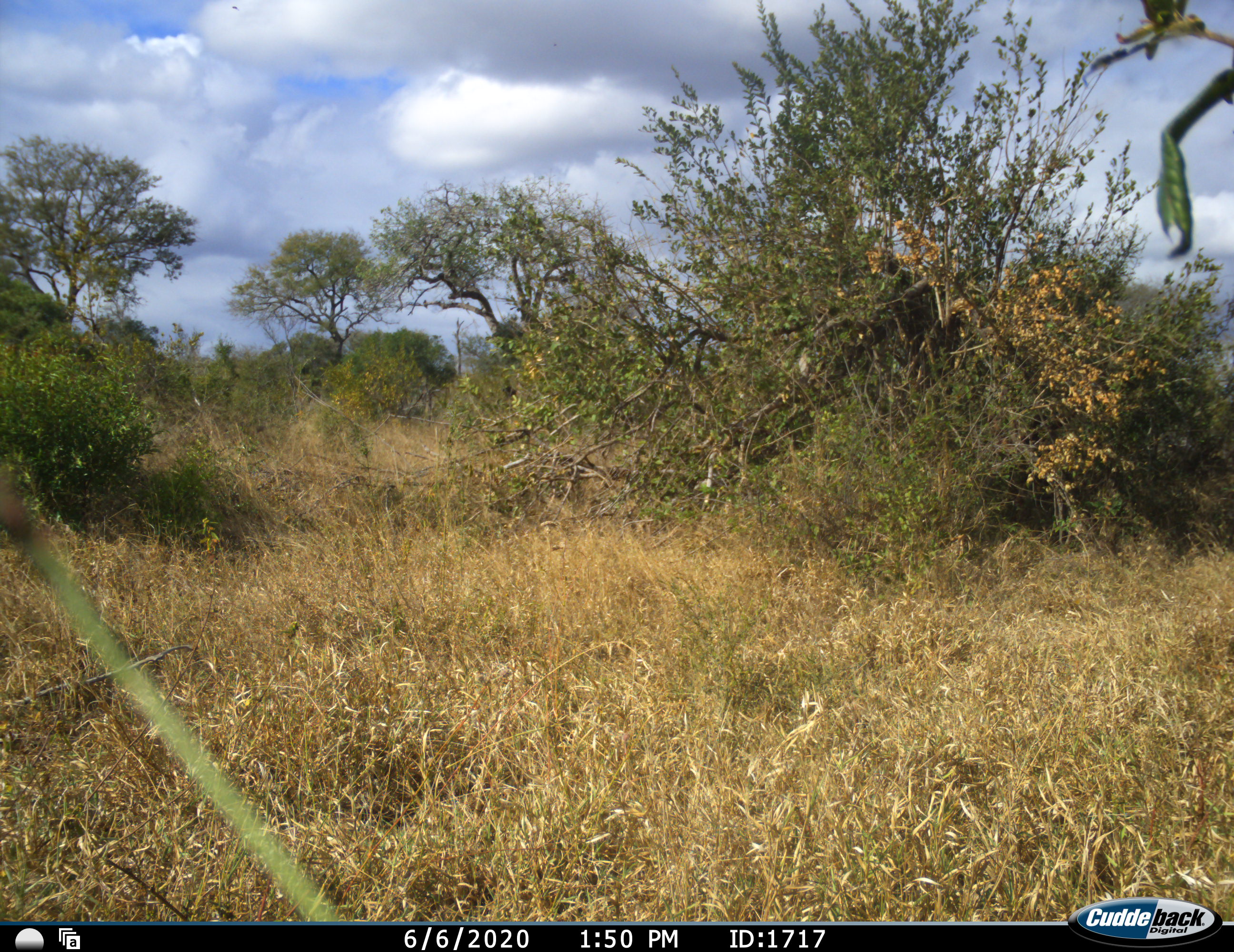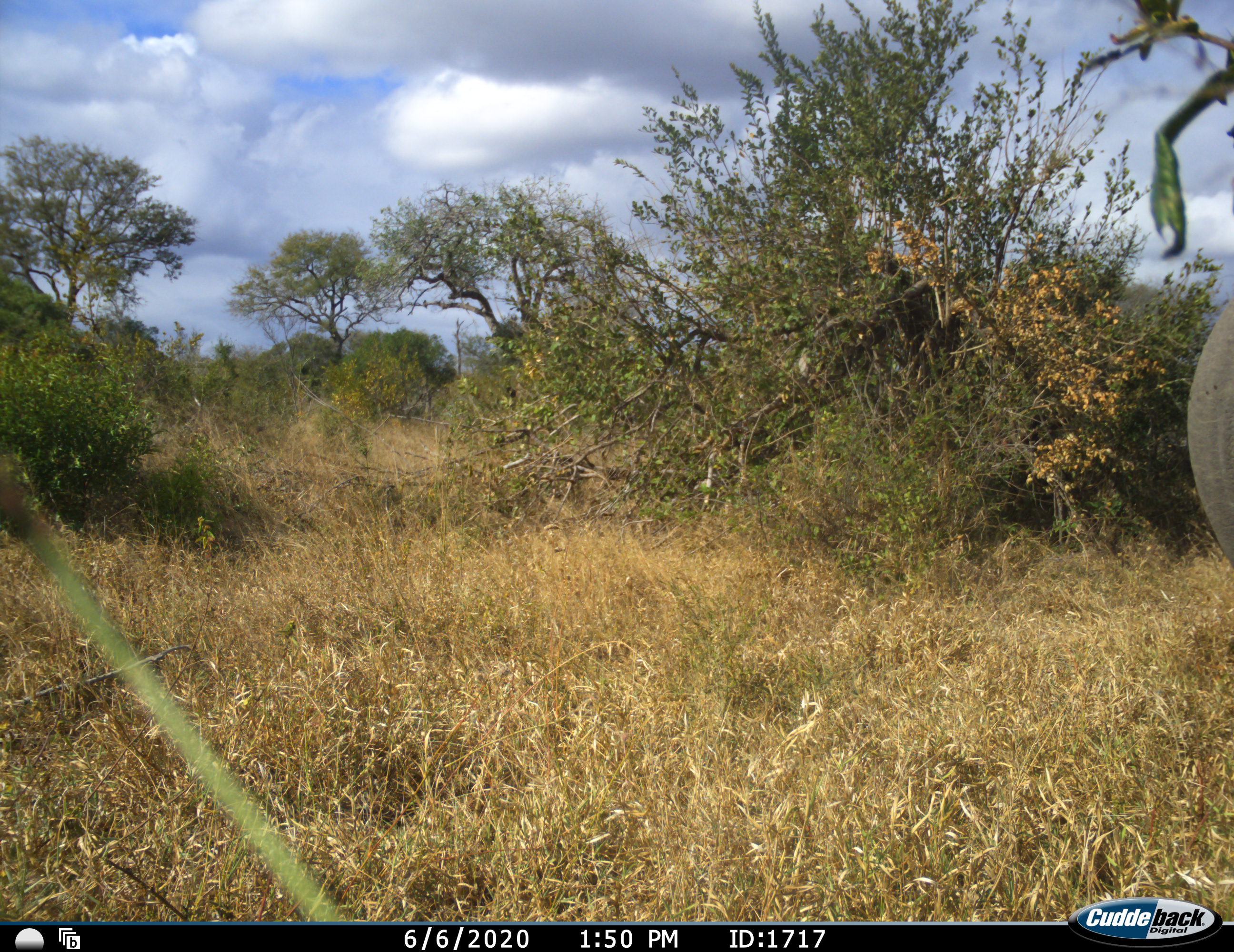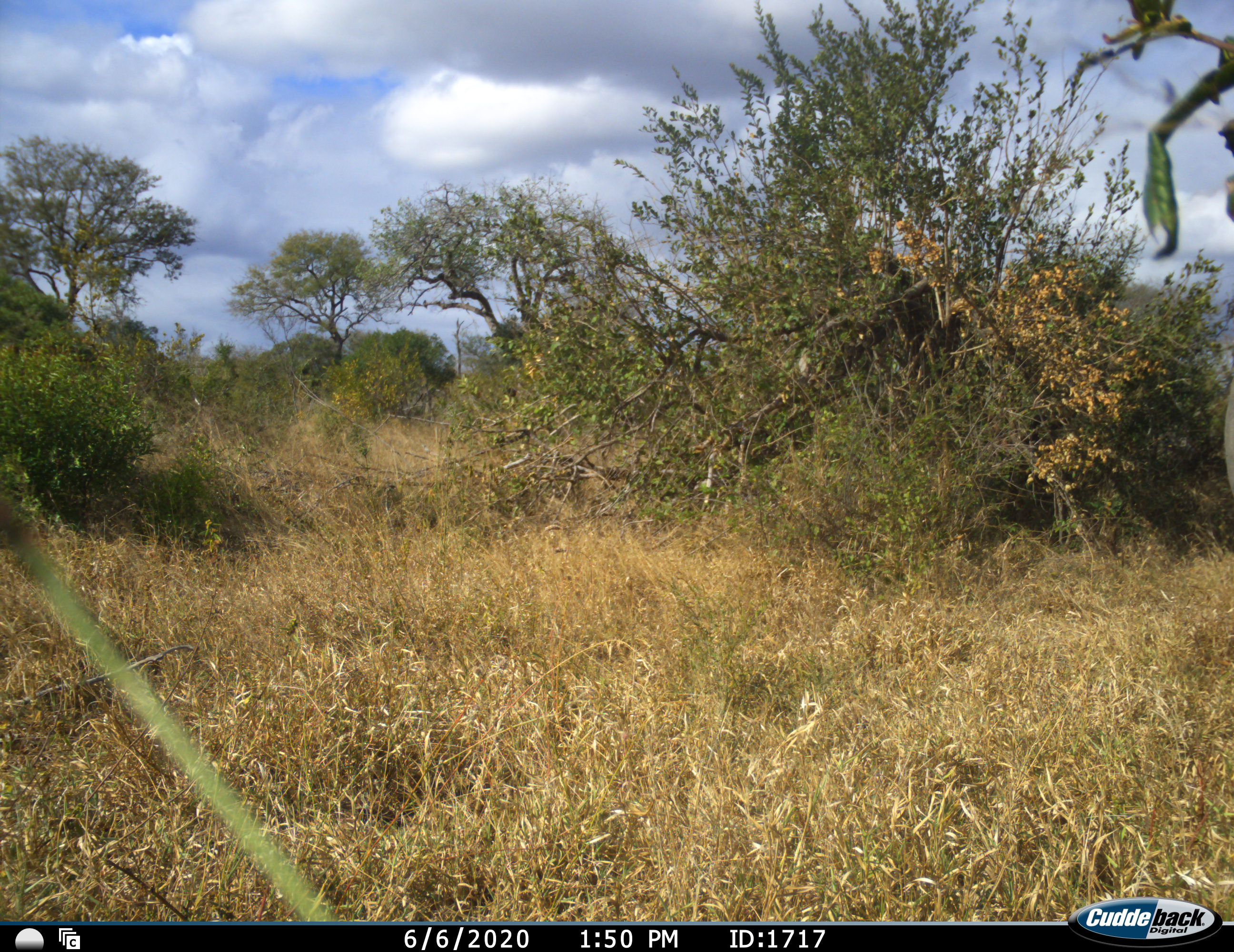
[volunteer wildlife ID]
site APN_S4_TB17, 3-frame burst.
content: unidentified animal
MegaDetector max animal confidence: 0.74